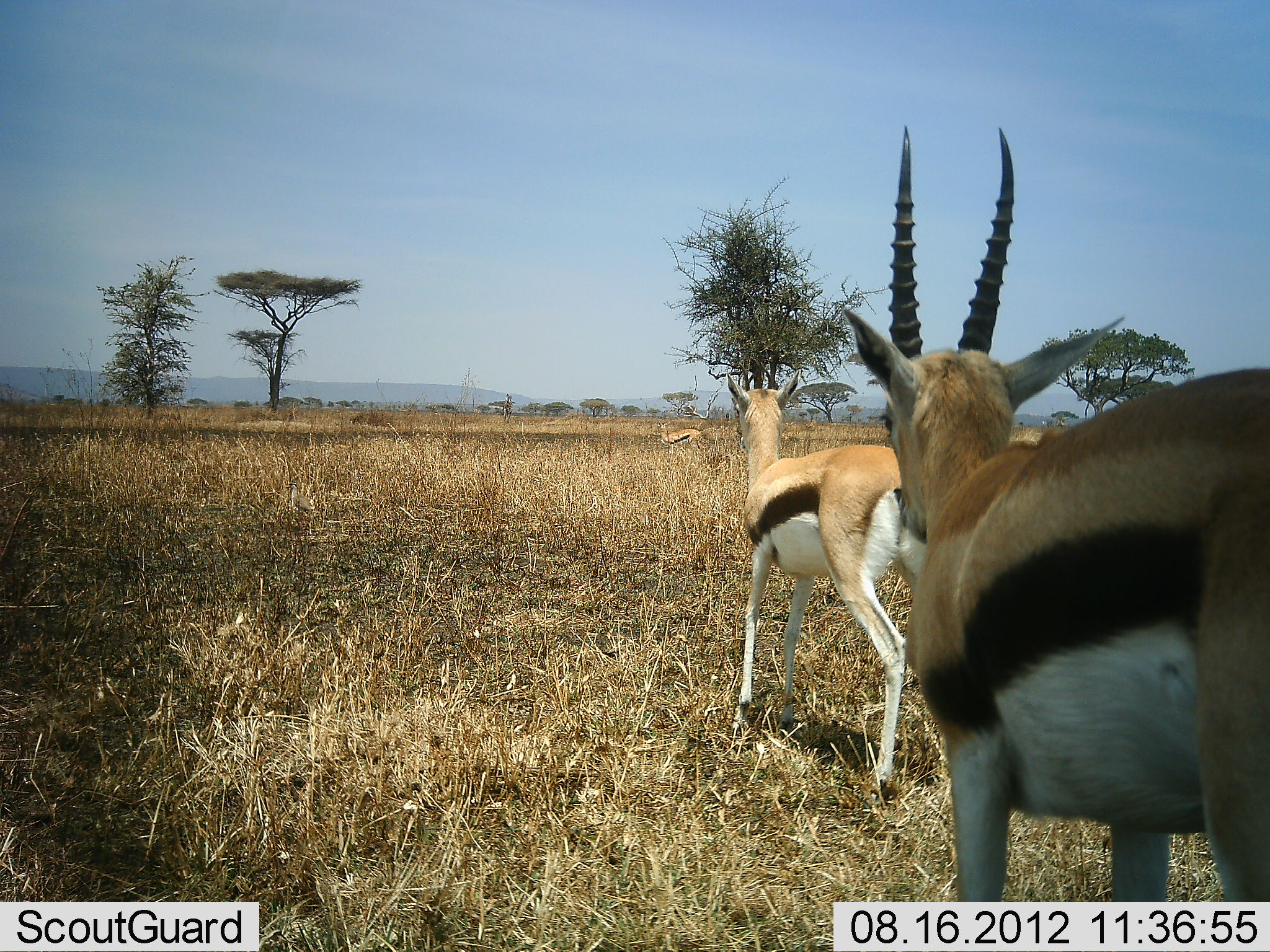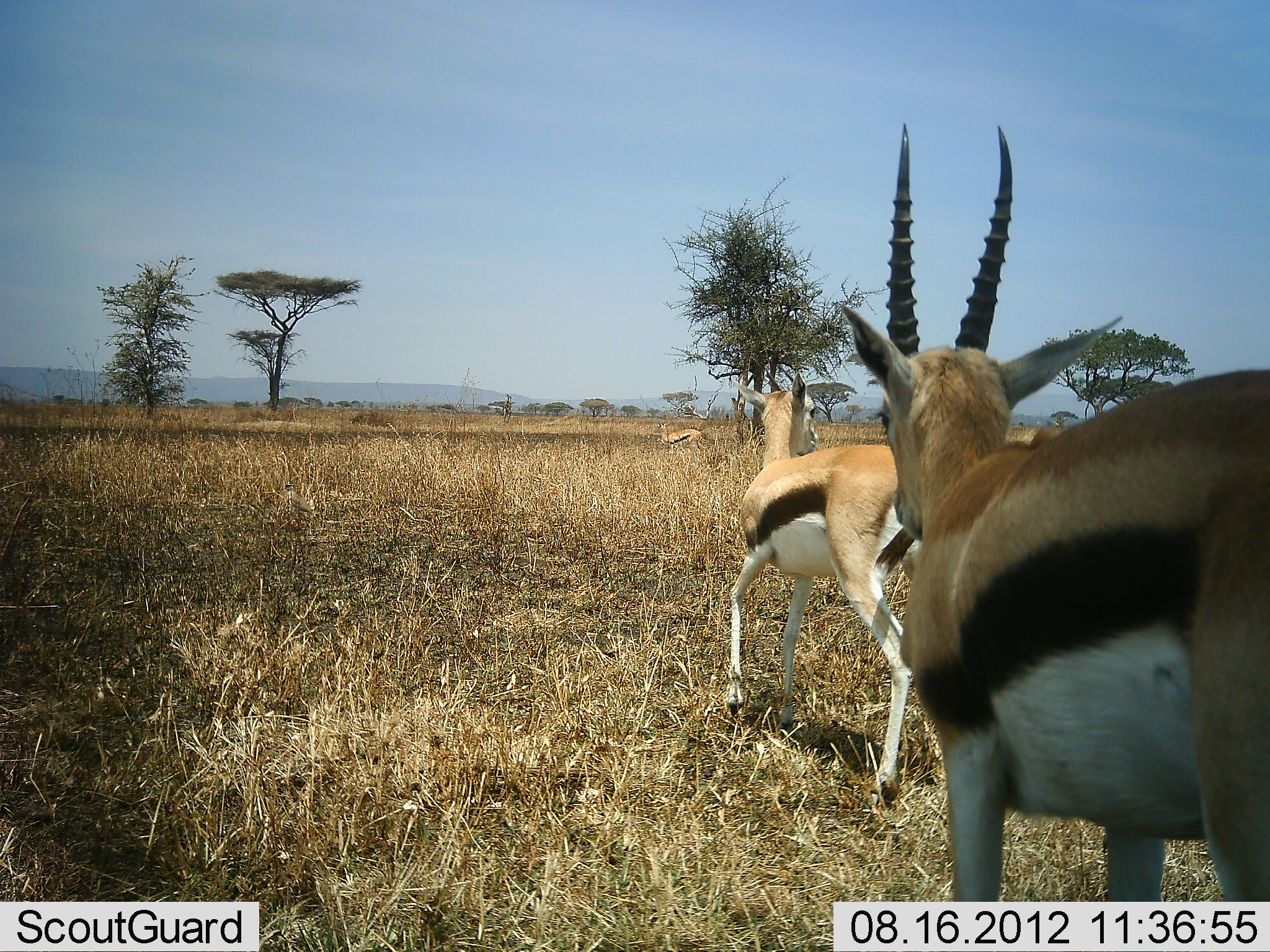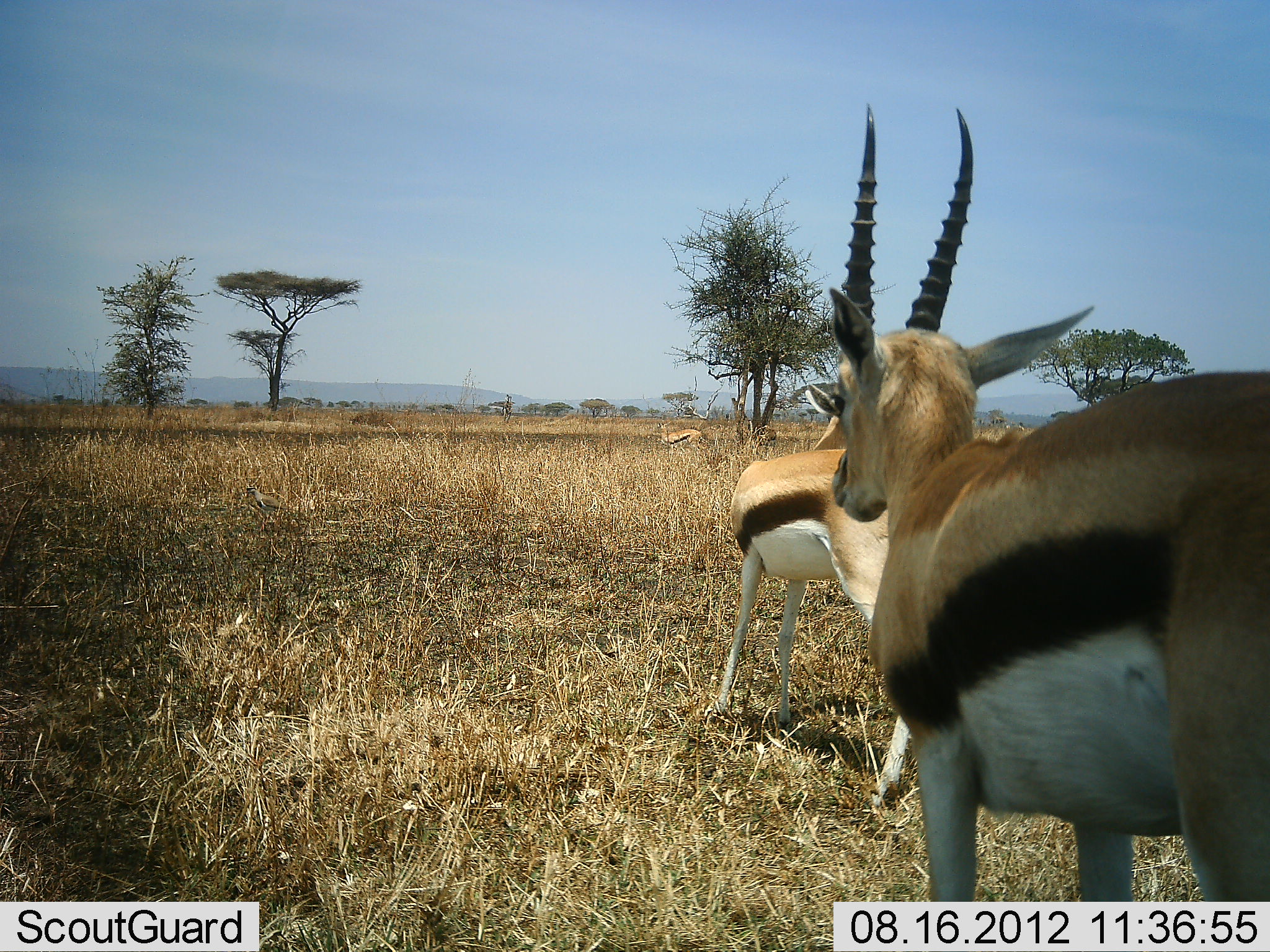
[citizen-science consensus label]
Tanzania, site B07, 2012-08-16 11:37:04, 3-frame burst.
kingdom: Animalia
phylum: Chordata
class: Mammalia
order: Artiodactyla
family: Bovidae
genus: Eudorcas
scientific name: Eudorcas thomsonii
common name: thomson's gazelle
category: gazellethomsons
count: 3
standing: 65%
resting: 0%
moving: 65%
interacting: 0%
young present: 6%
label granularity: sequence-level